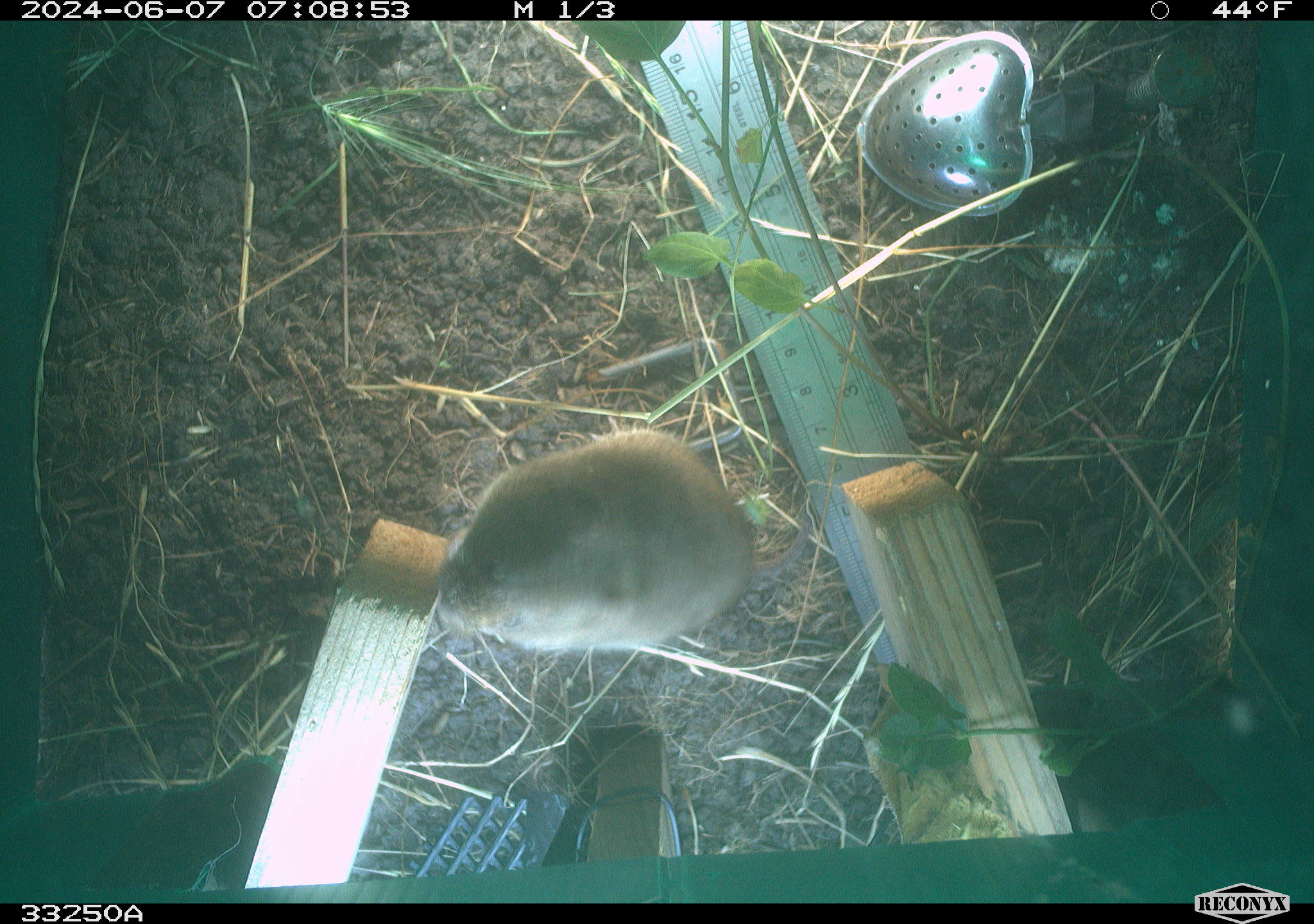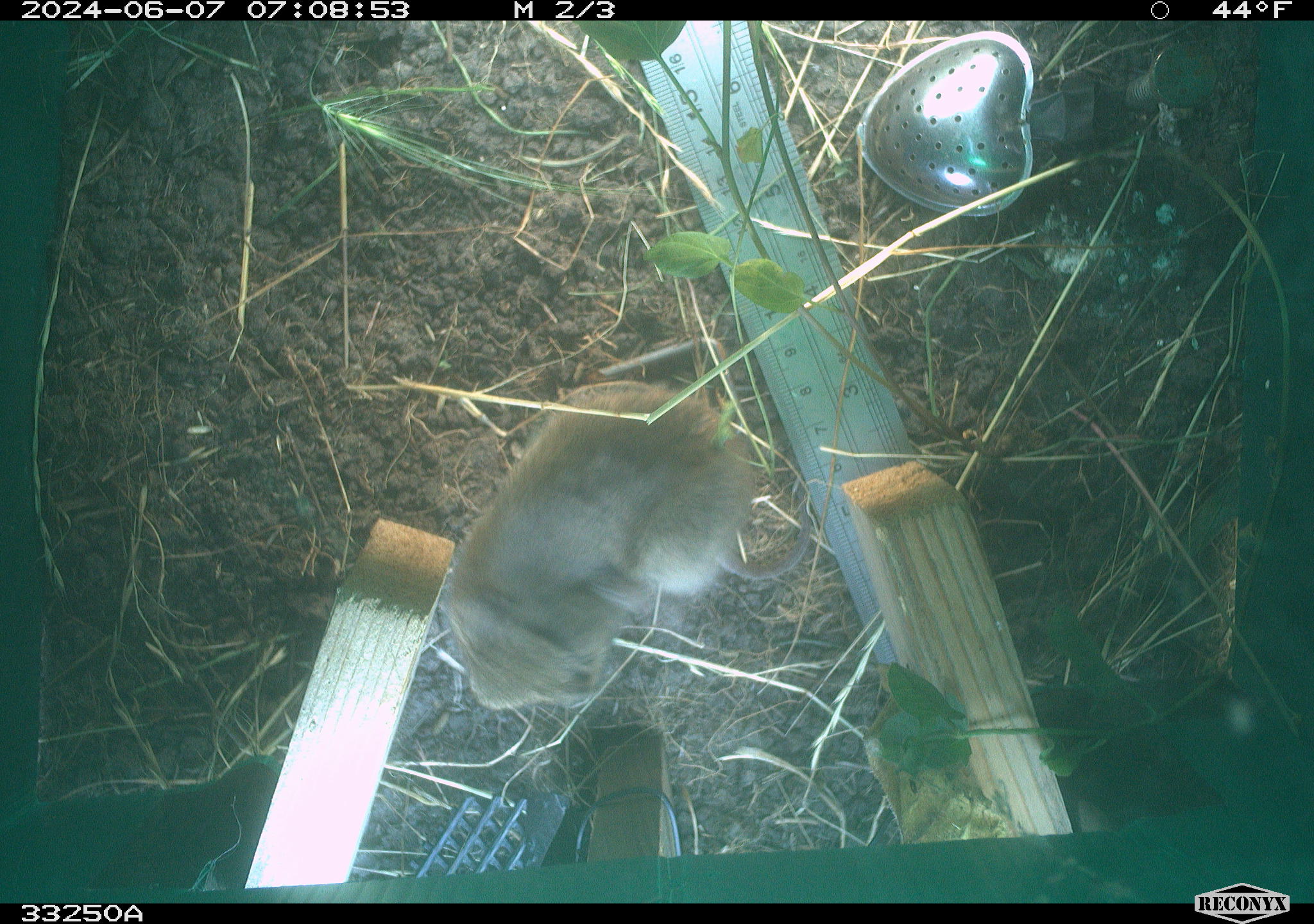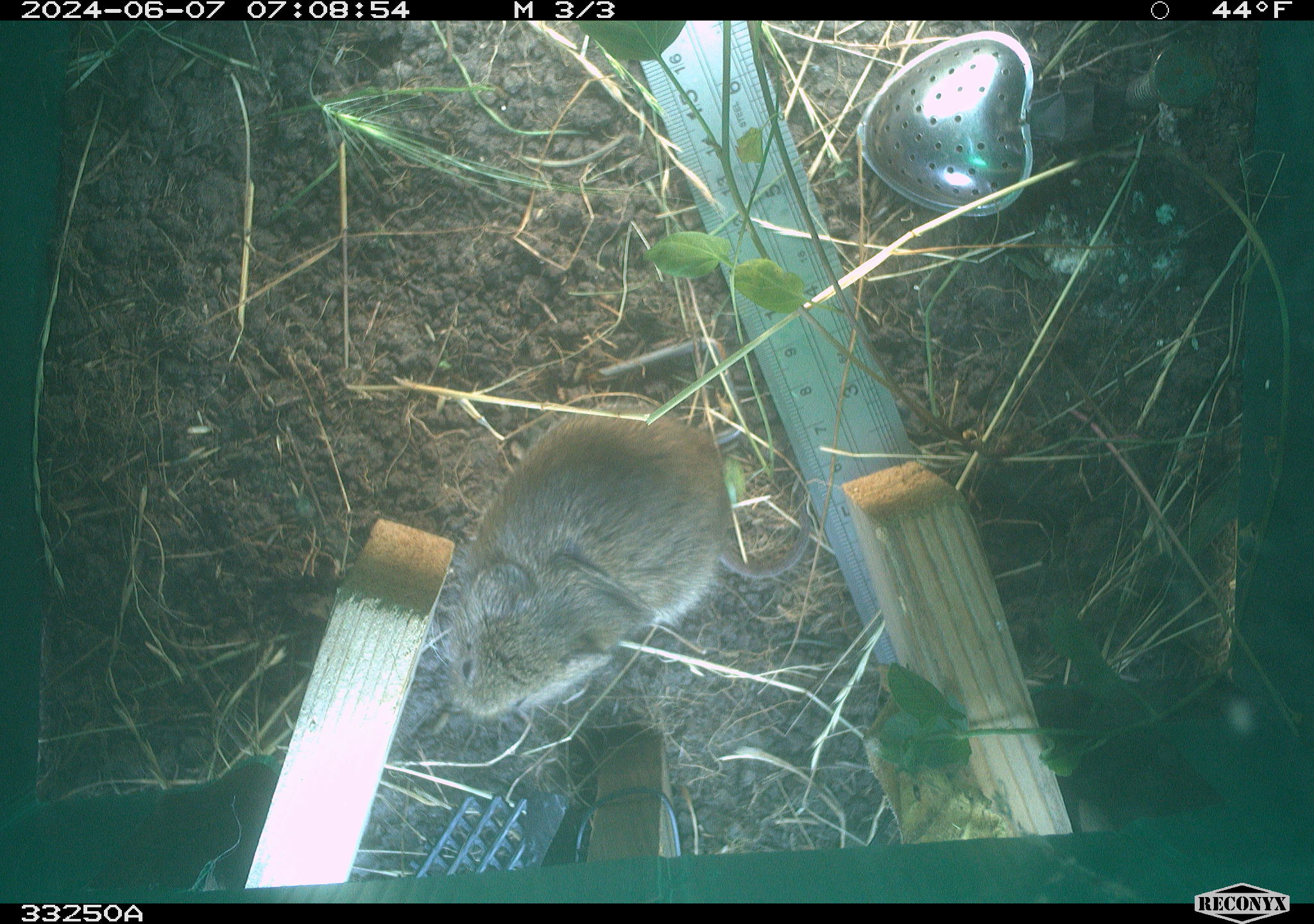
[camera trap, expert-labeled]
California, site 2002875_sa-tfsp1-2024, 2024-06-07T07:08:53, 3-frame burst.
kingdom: Animalia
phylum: Chordata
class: Mammalia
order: Rodentia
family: Cricetidae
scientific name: Arvicolinae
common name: voles, lemmings, and muskrats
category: arvicolinae subfamily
Arvicolinae subfamily (voles, lemmings, and muskrats) (Arvicolinae).